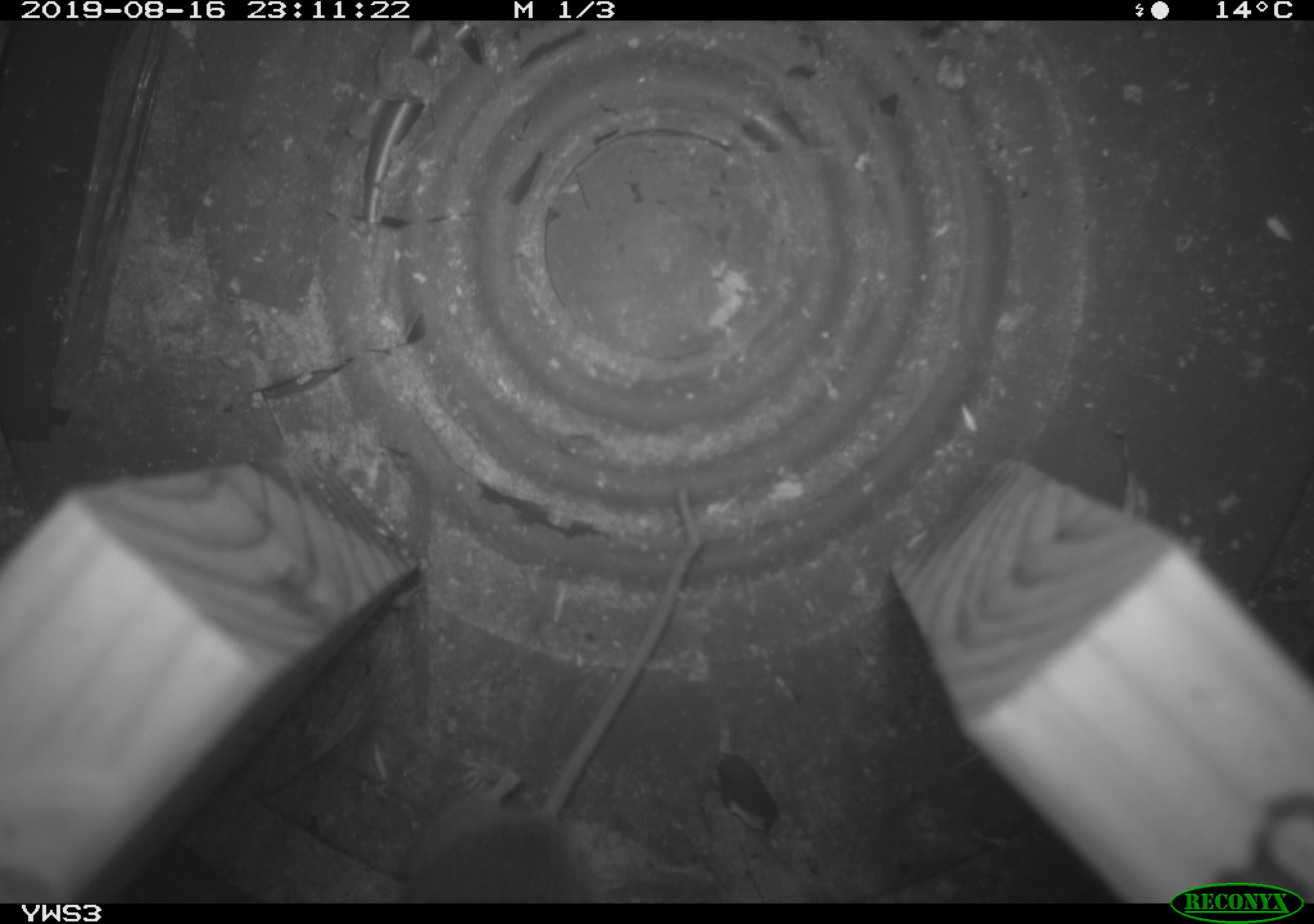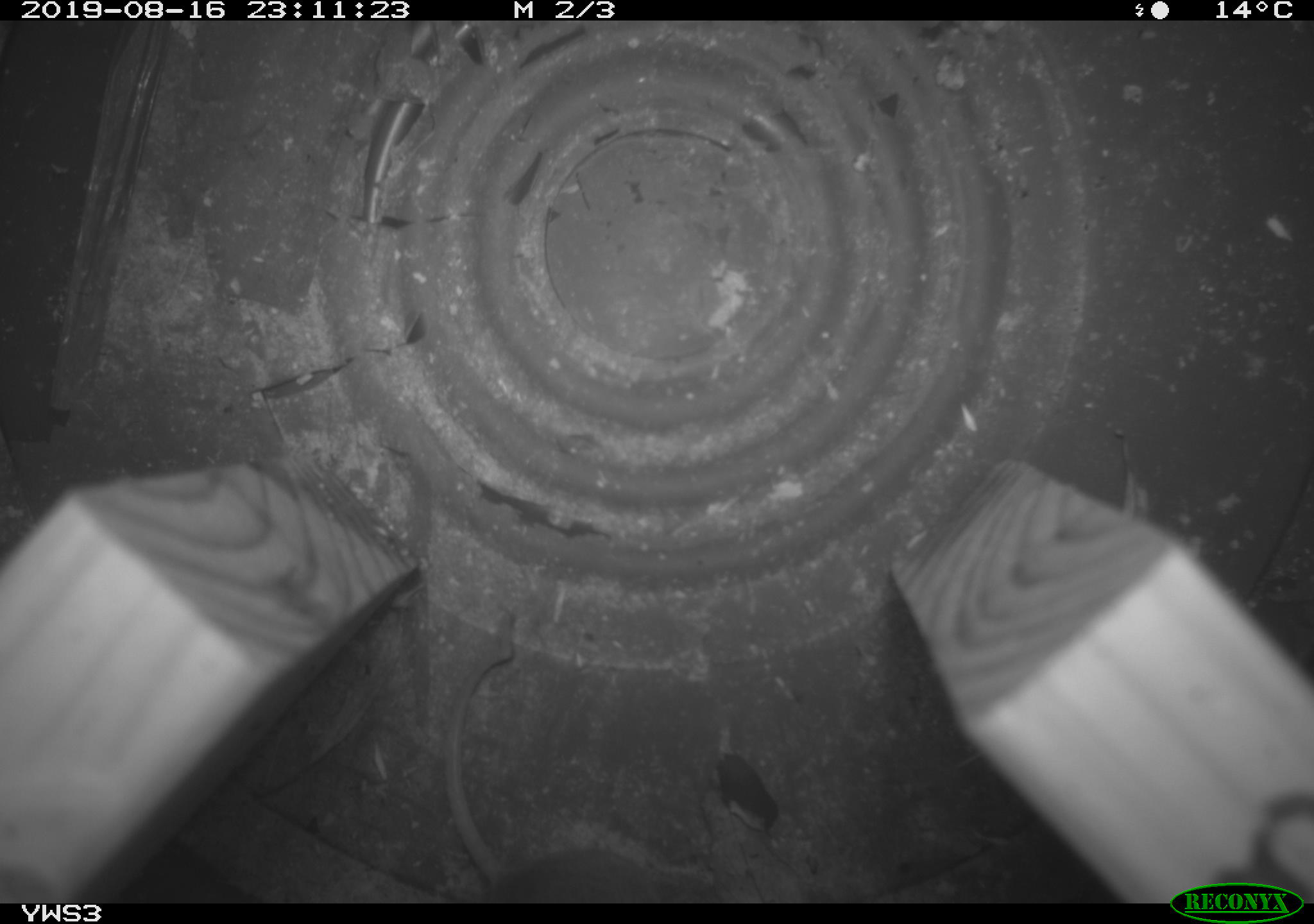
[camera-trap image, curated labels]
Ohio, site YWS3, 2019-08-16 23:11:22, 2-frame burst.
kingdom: Animalia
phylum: Chordata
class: Mammalia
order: Rodentia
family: Cricetidae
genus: Peromyscus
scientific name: Peromyscus leucopus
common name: white-footed mouse